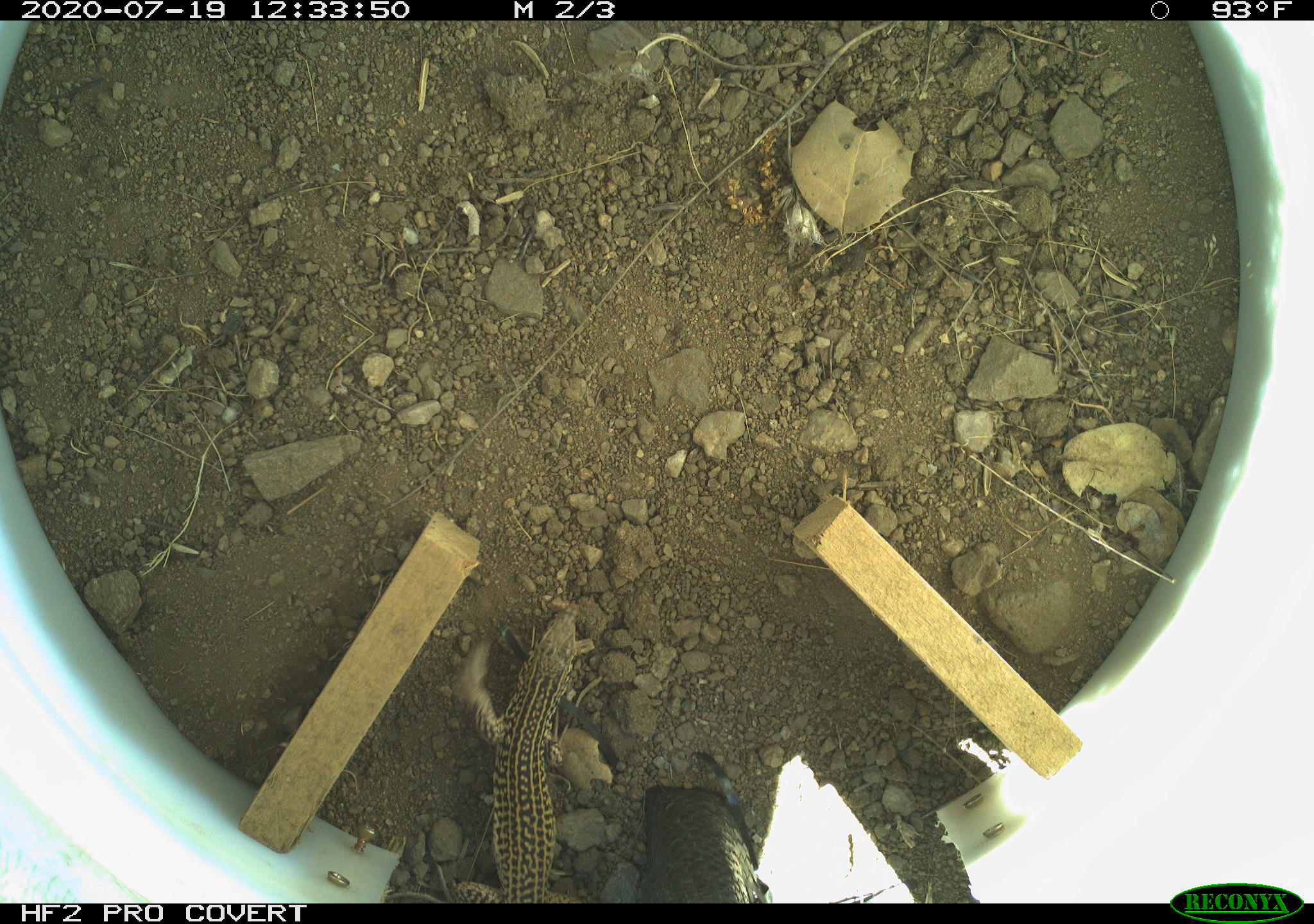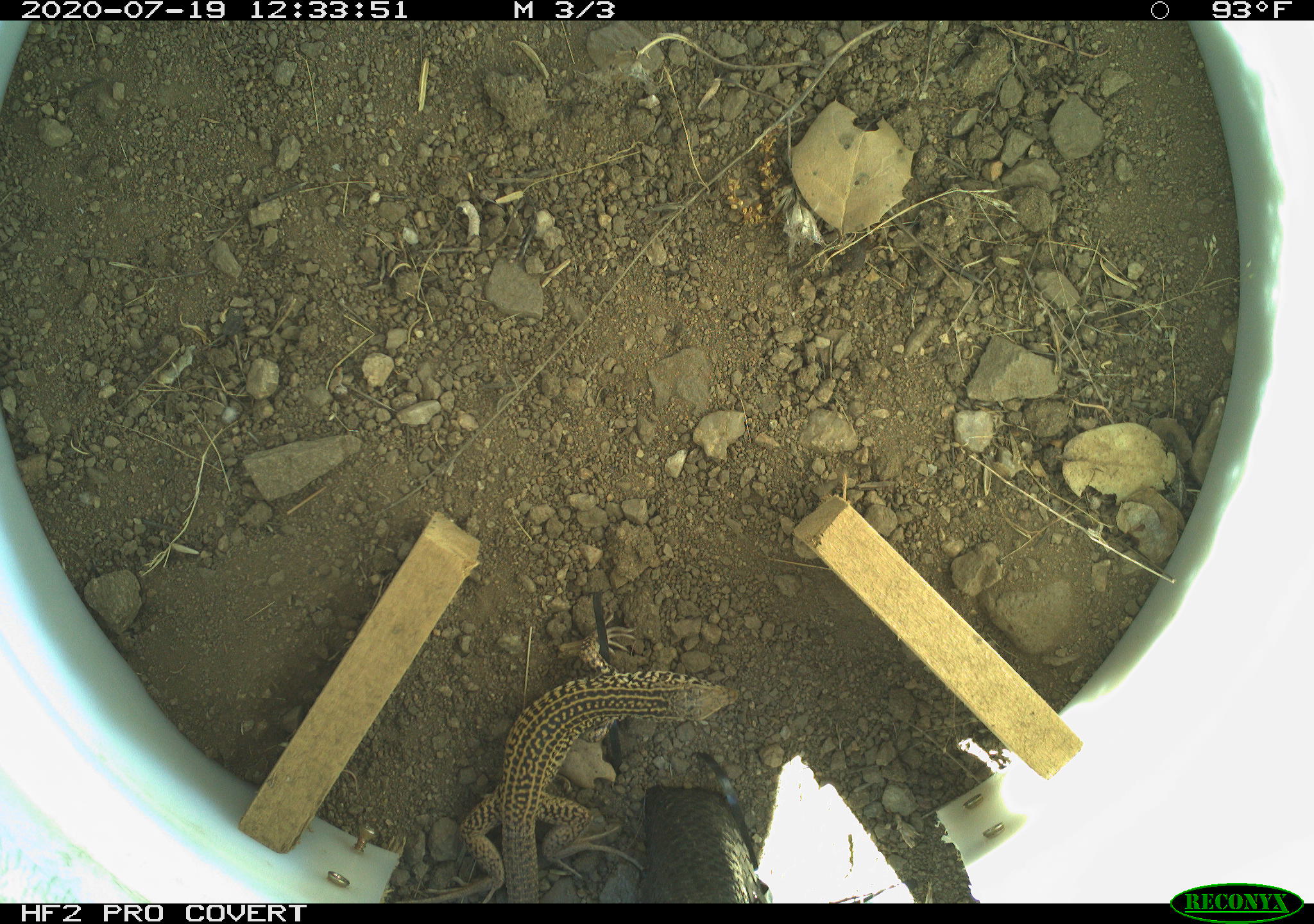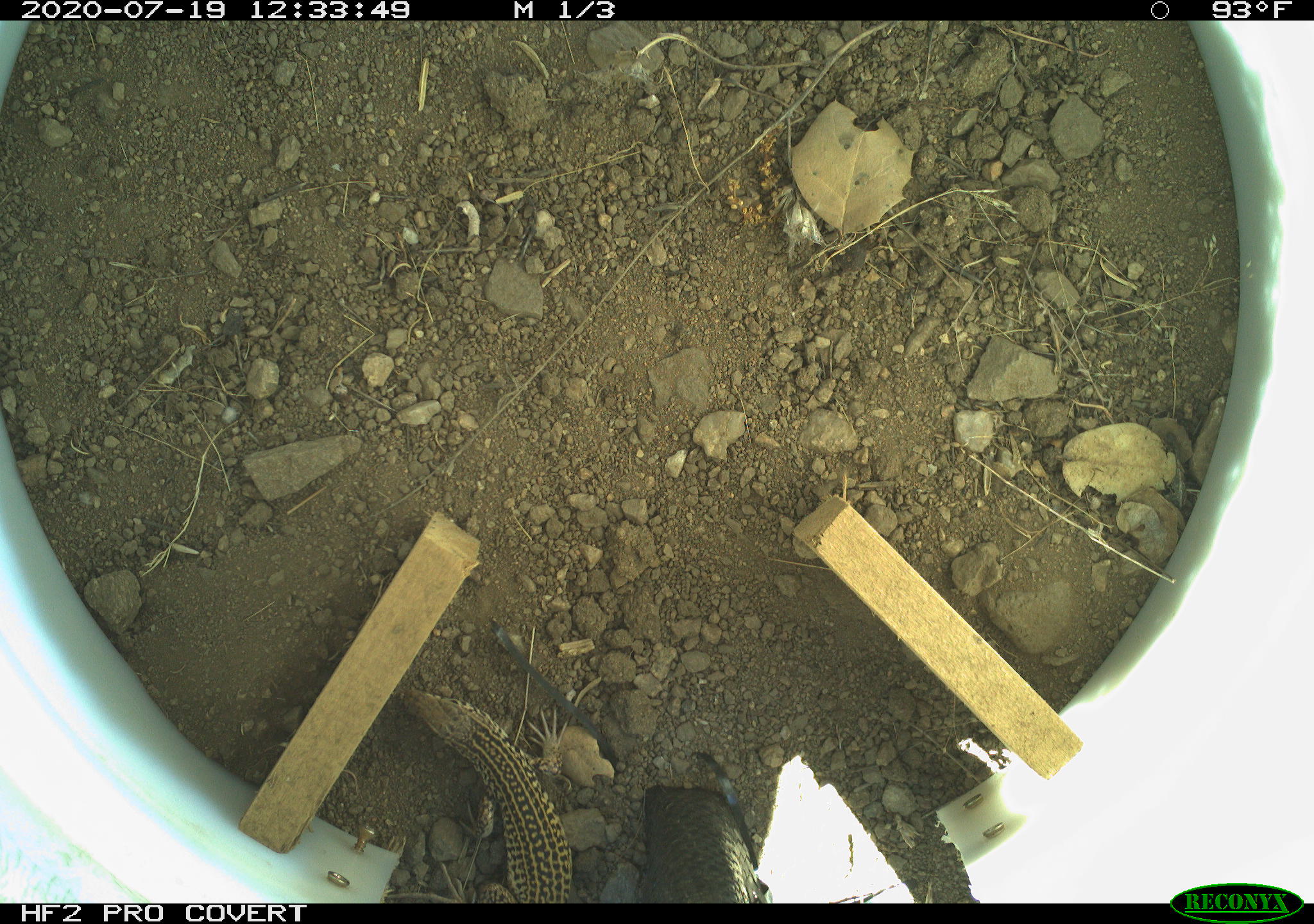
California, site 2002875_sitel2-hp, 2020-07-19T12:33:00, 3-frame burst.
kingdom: Animalia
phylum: Chordata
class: Reptilia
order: Squamata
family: Teiidae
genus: Aspidoscelis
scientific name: Aspidoscelis tigris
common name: western whiptail